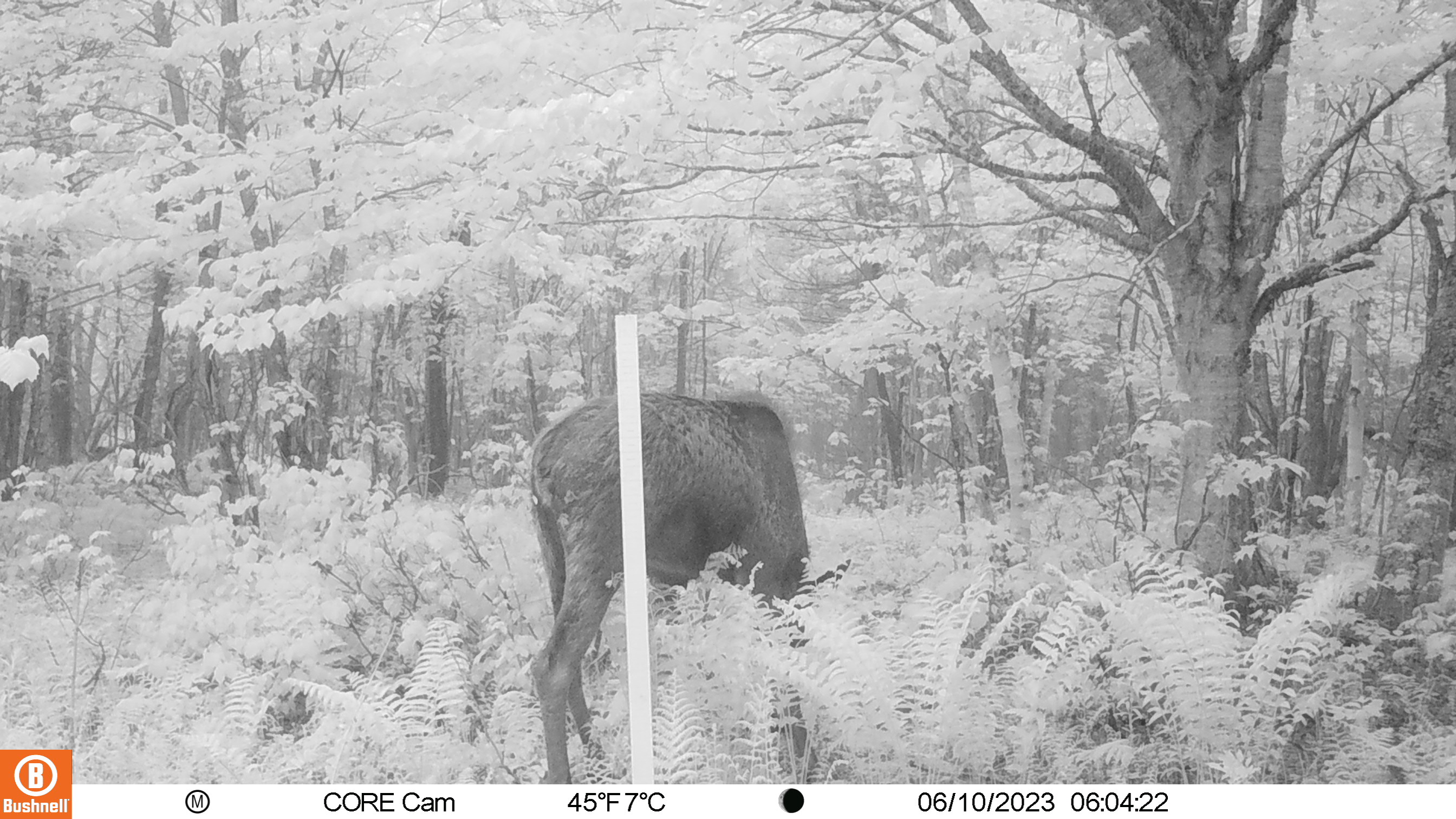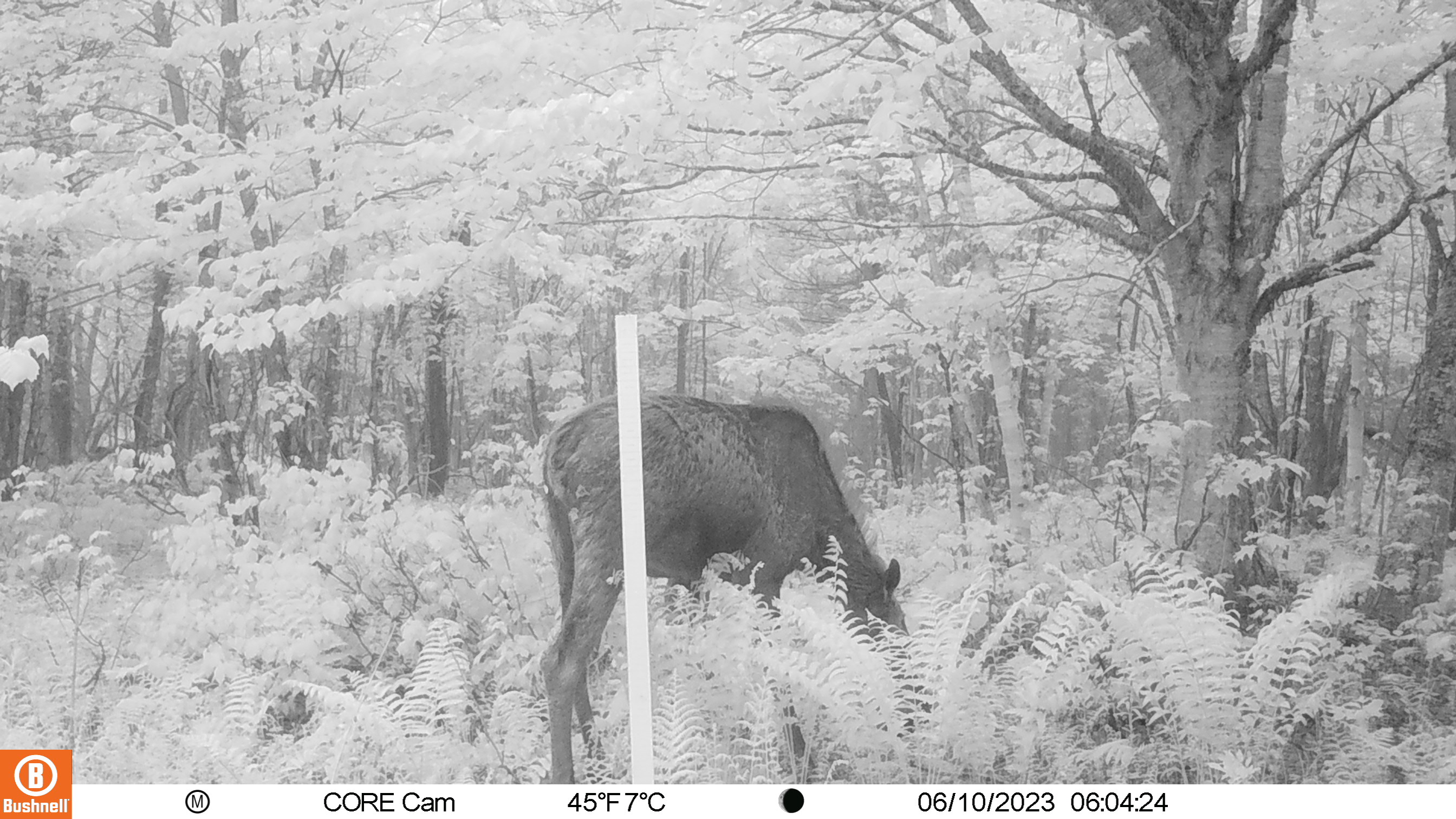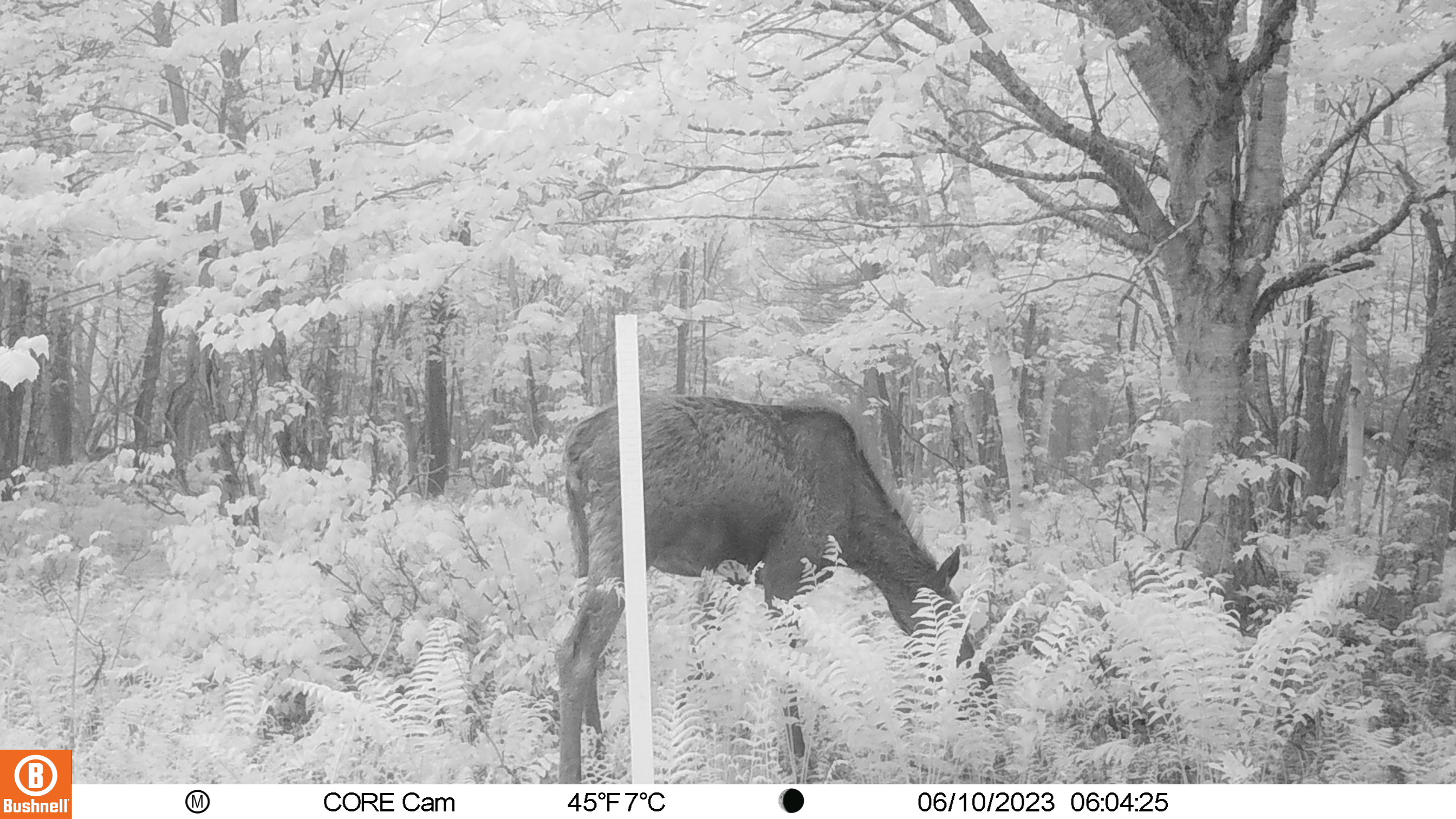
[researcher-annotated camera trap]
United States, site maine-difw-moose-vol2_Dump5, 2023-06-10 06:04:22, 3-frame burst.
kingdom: Animalia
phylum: Chordata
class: Mammalia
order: Artiodactyla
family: Cervidae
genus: Alces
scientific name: Alces alces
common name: moose